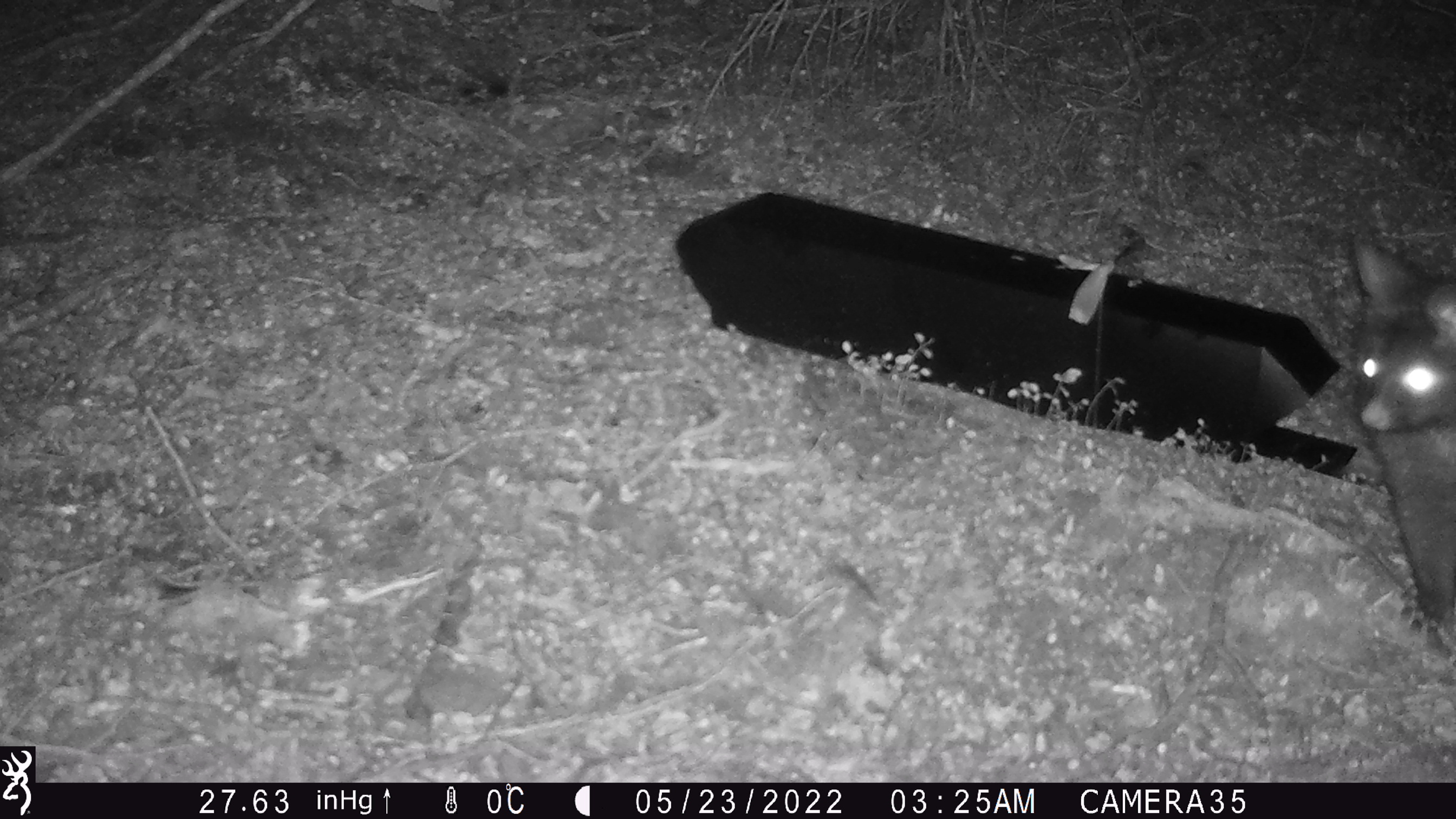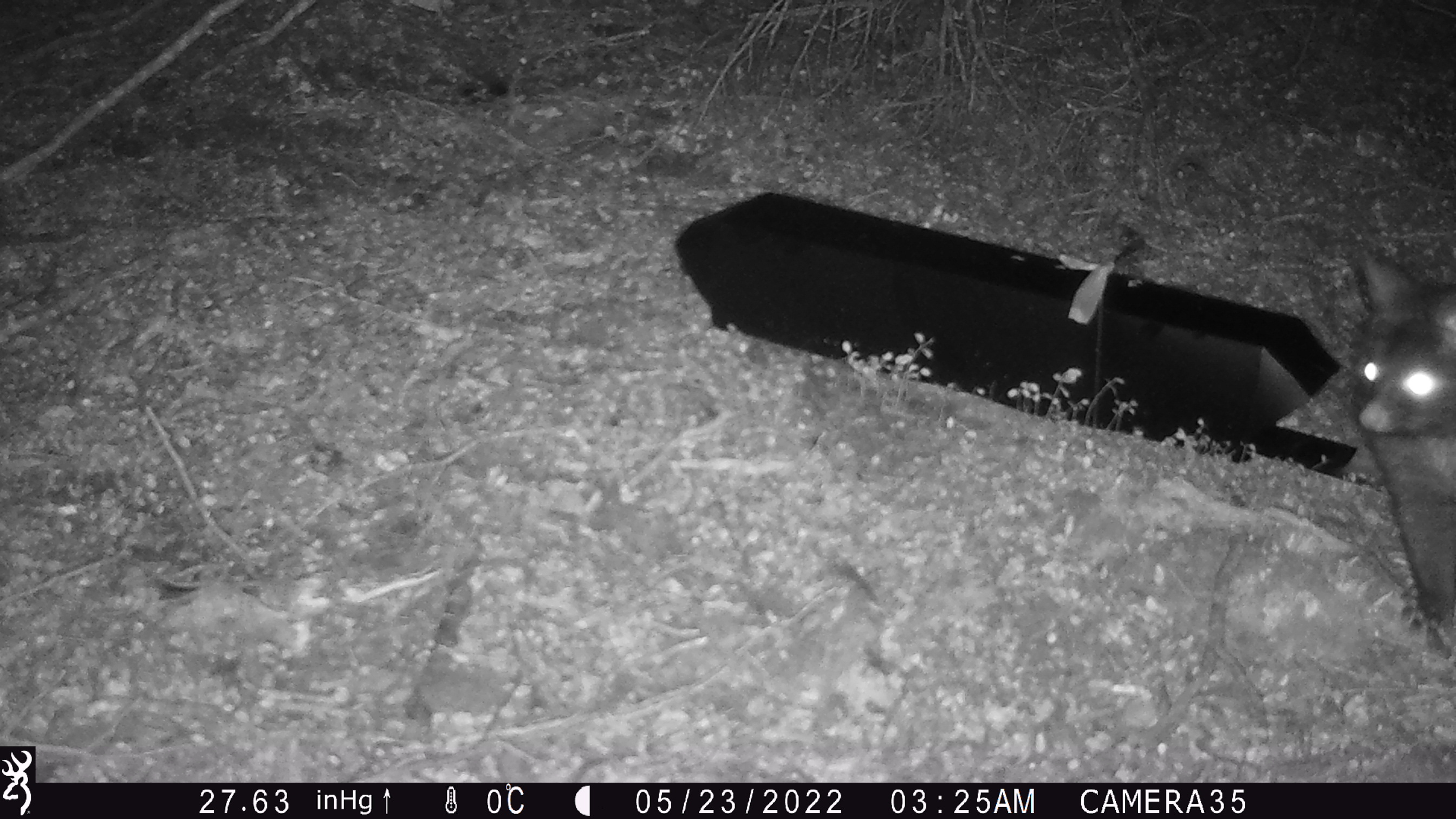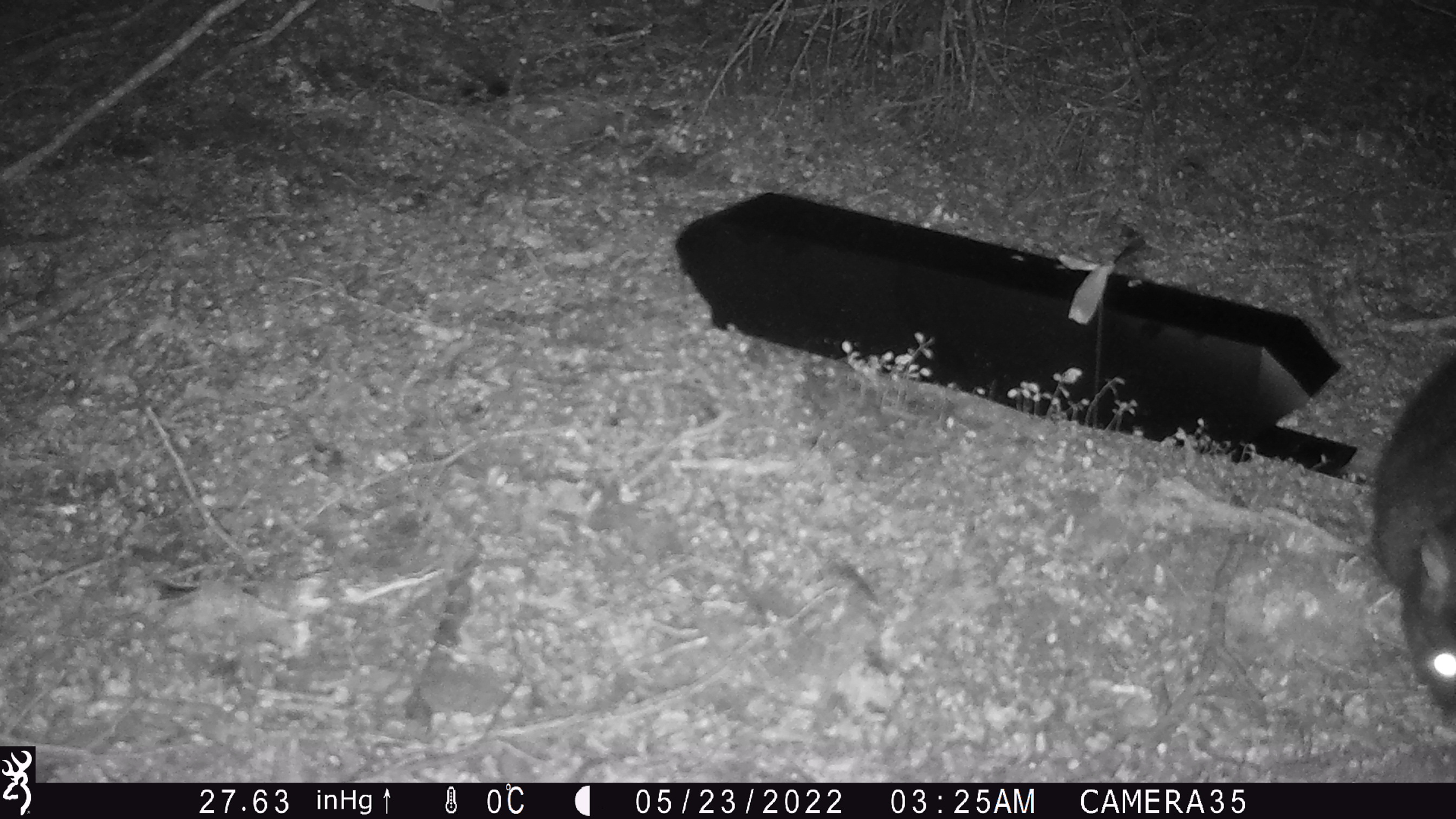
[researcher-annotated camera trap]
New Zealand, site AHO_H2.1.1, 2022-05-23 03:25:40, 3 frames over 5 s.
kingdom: Animalia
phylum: Chordata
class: Mammalia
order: Diprotodontia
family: Phalangeridae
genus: Trichosurus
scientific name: Trichosurus vulpecula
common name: common brushtail possum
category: possum